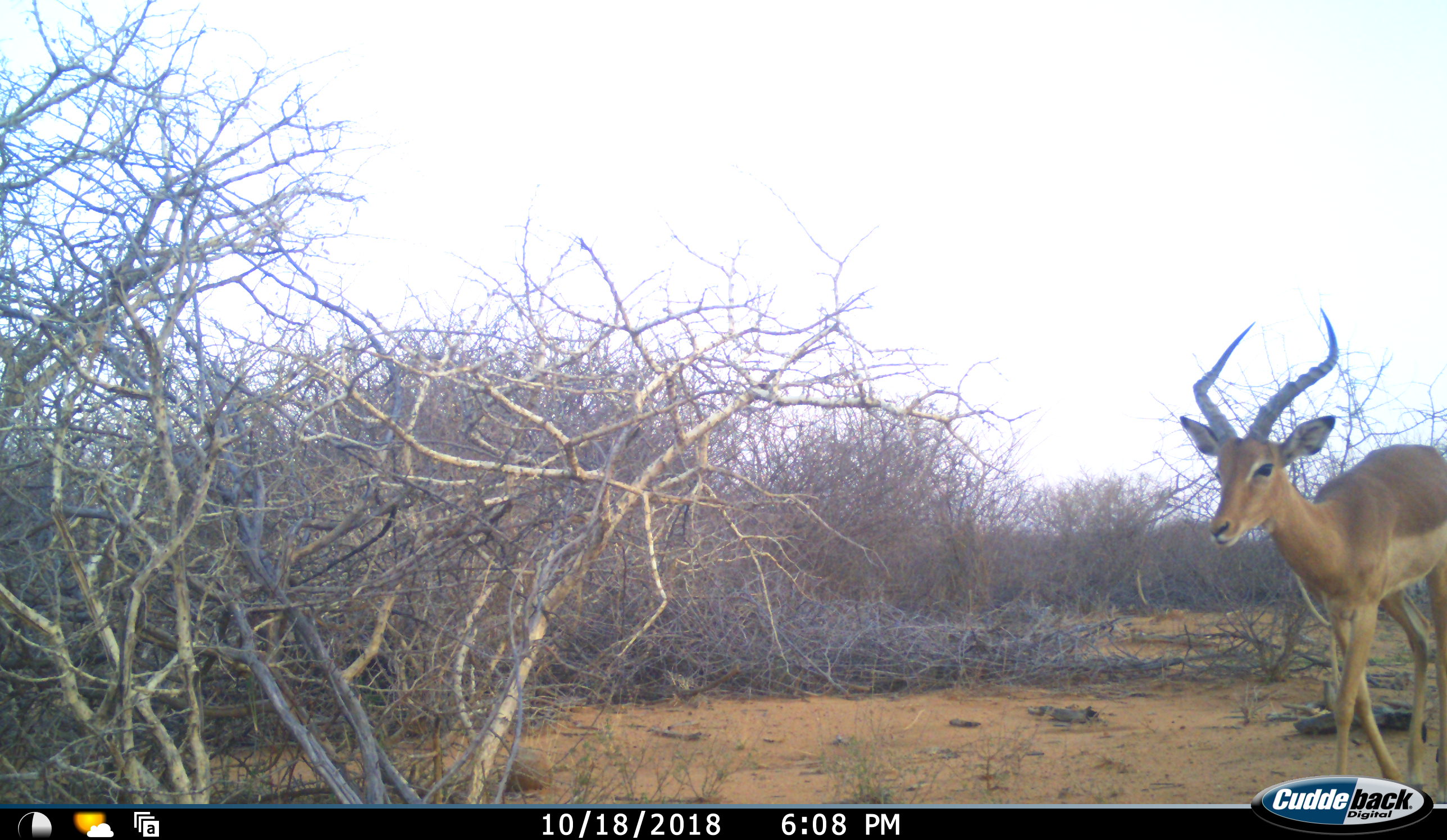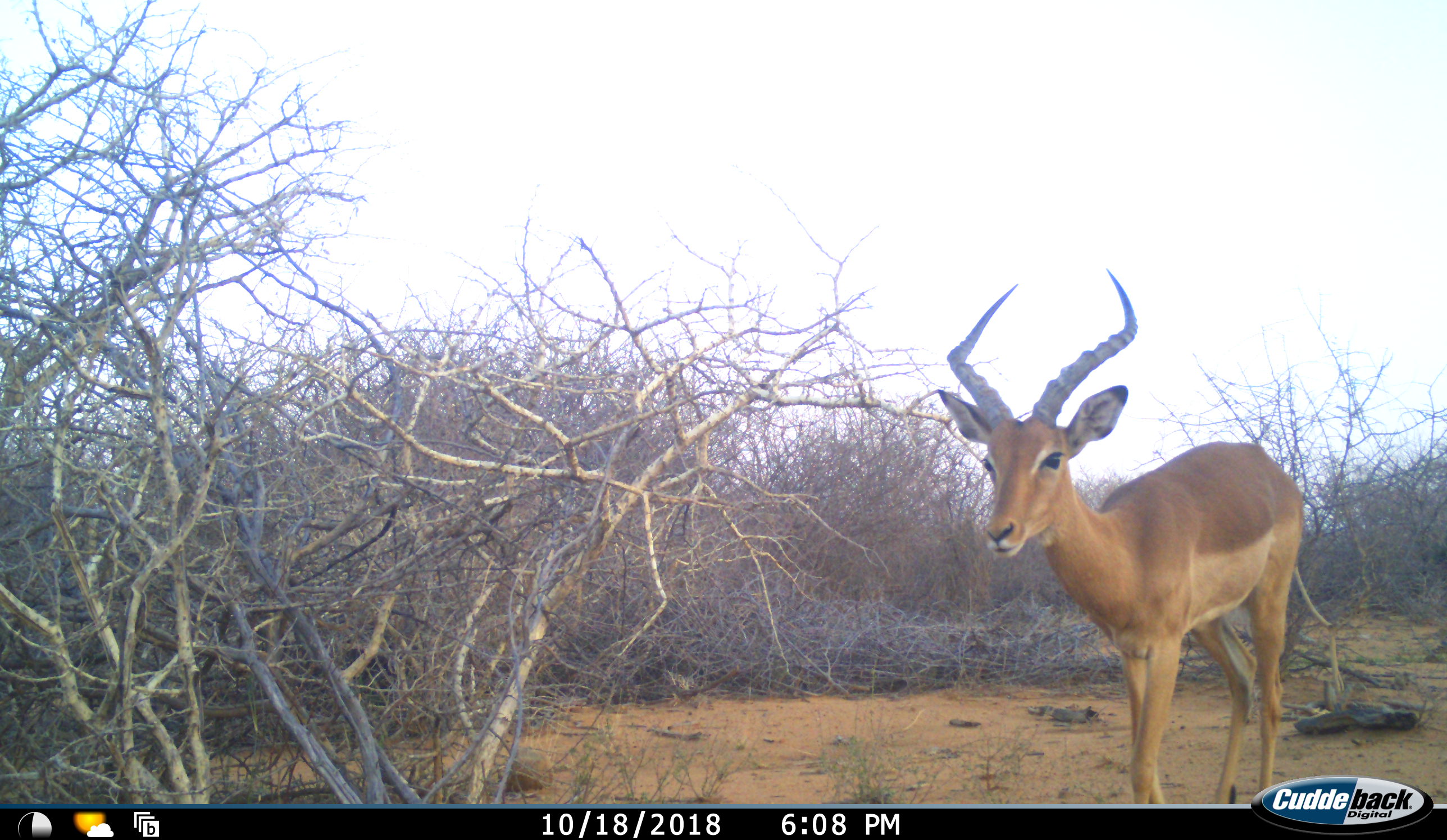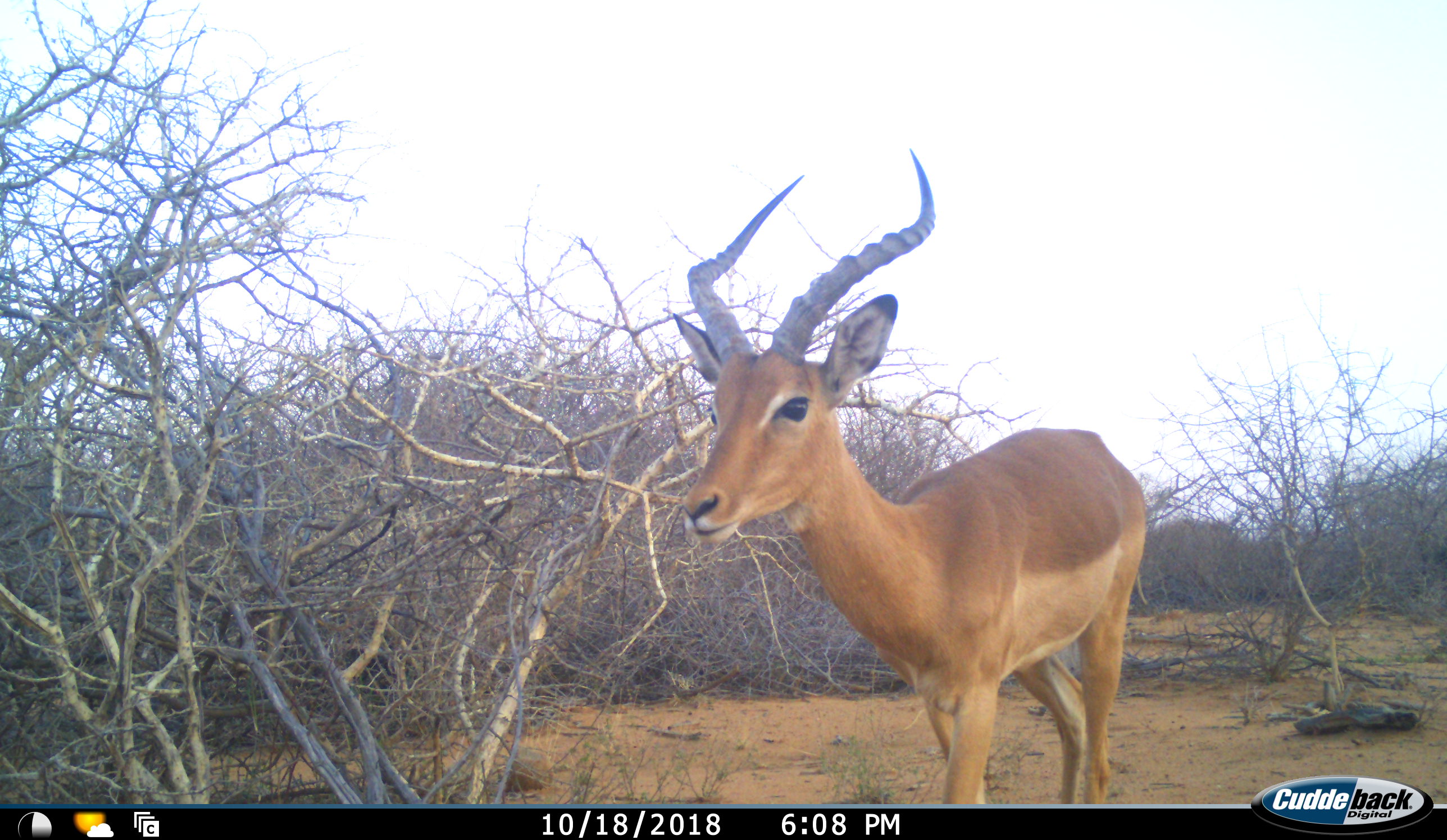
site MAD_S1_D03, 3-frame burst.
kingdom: Animalia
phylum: Chordata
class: Mammalia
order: Artiodactyla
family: Bovidae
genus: Aepyceros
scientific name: Aepyceros melampus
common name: impala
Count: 1.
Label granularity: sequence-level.